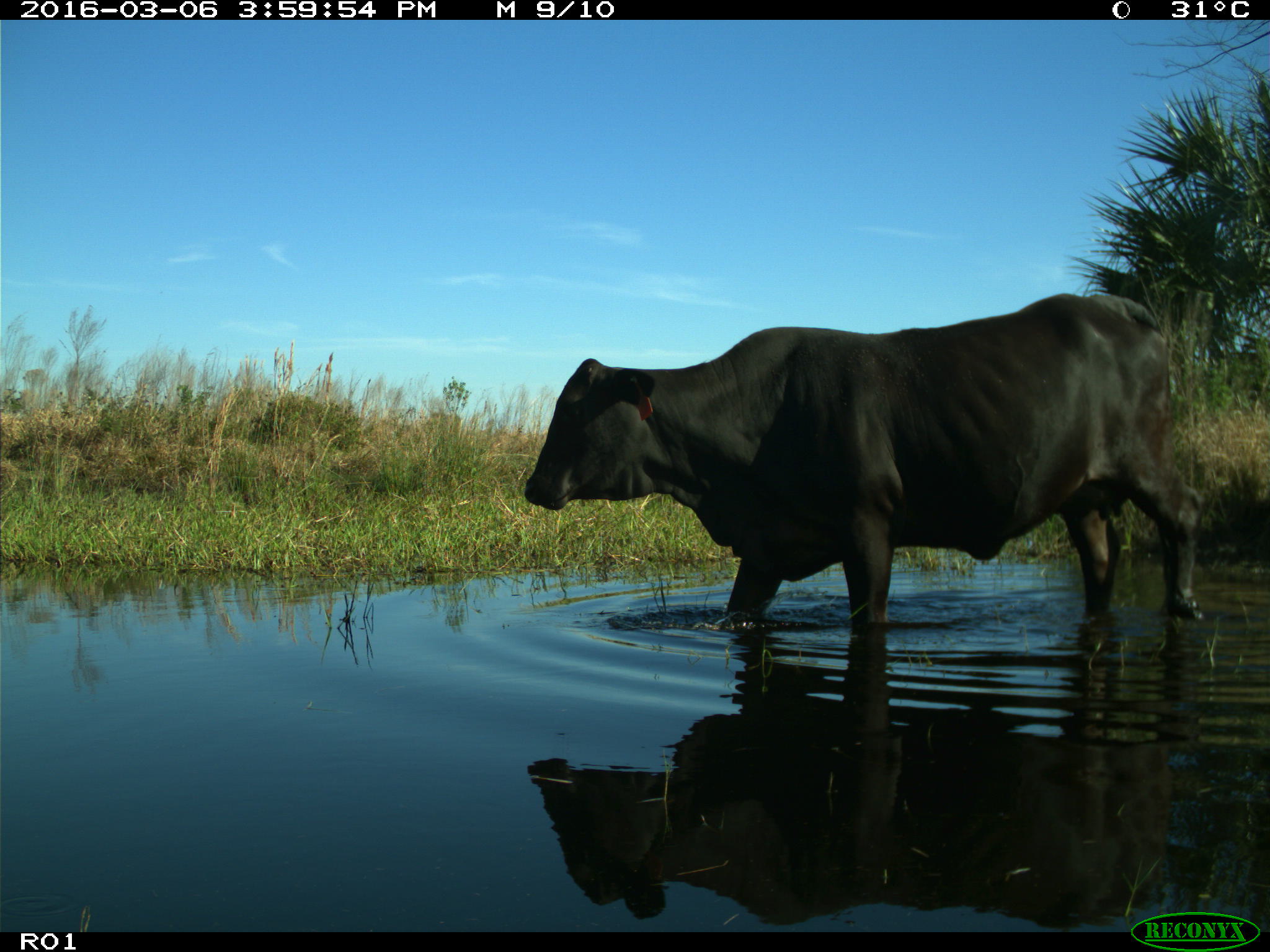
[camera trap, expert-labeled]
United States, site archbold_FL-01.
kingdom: Animalia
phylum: Chordata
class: Mammalia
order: Artiodactyla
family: Bovidae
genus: Bos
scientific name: Bos taurus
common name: domestic cow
Bos taurus (domestic cow).